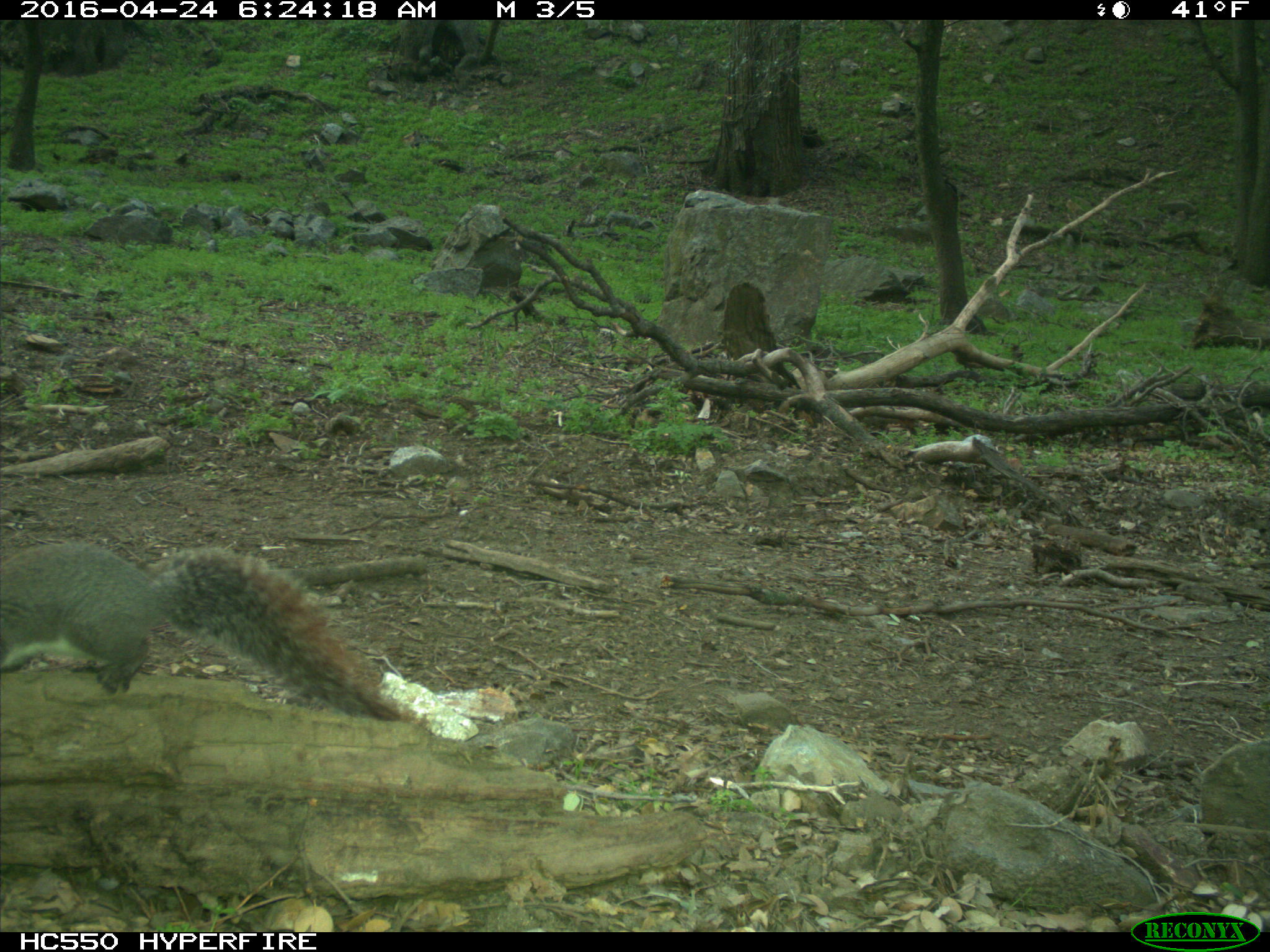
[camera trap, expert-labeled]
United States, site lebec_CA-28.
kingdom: Animalia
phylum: Chordata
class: Mammalia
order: Rodentia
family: Sciuridae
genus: Sciurus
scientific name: Sciurus carolinensis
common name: eastern gray squirrel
Sciurus carolinensis (eastern gray squirrel).